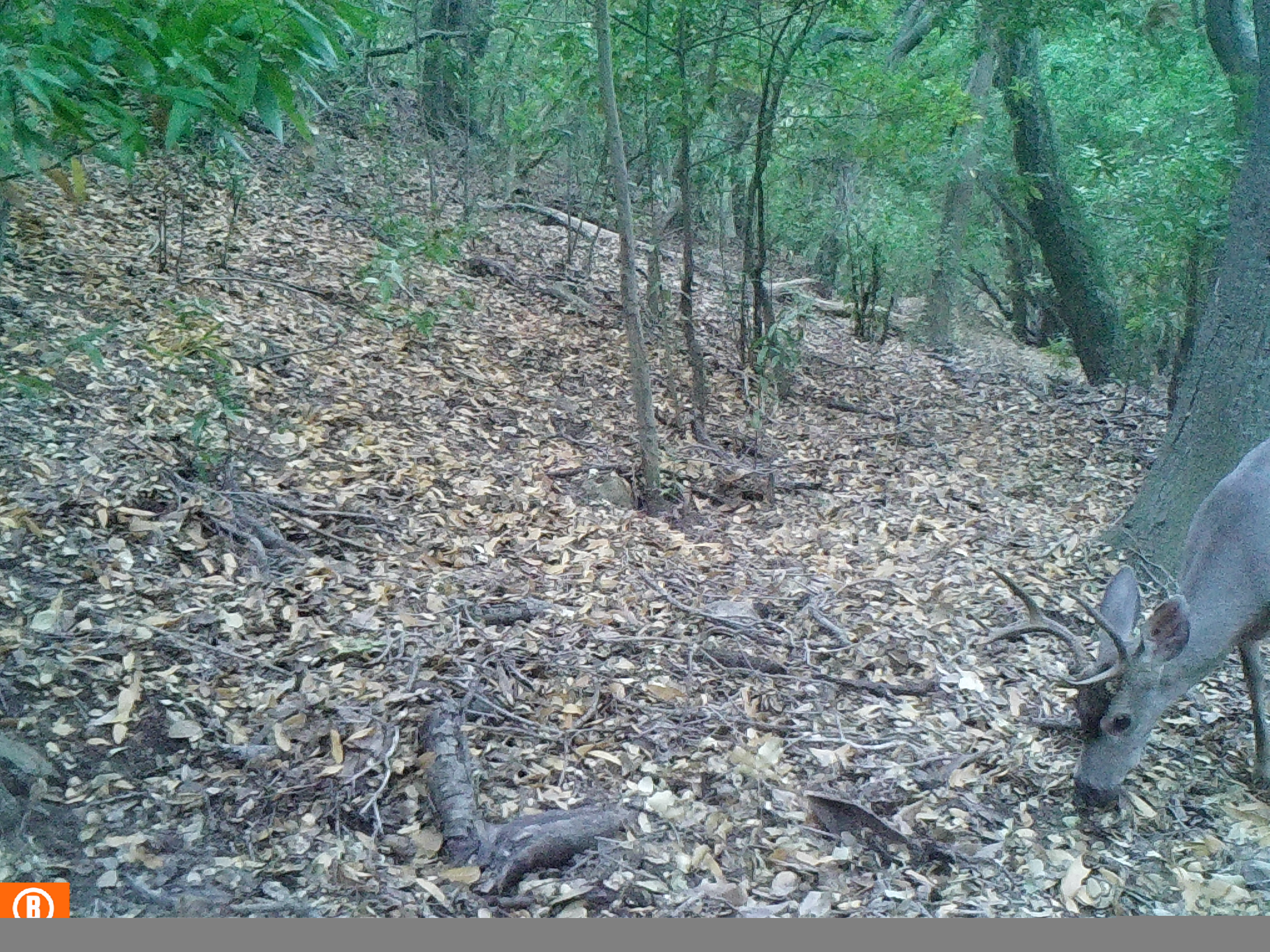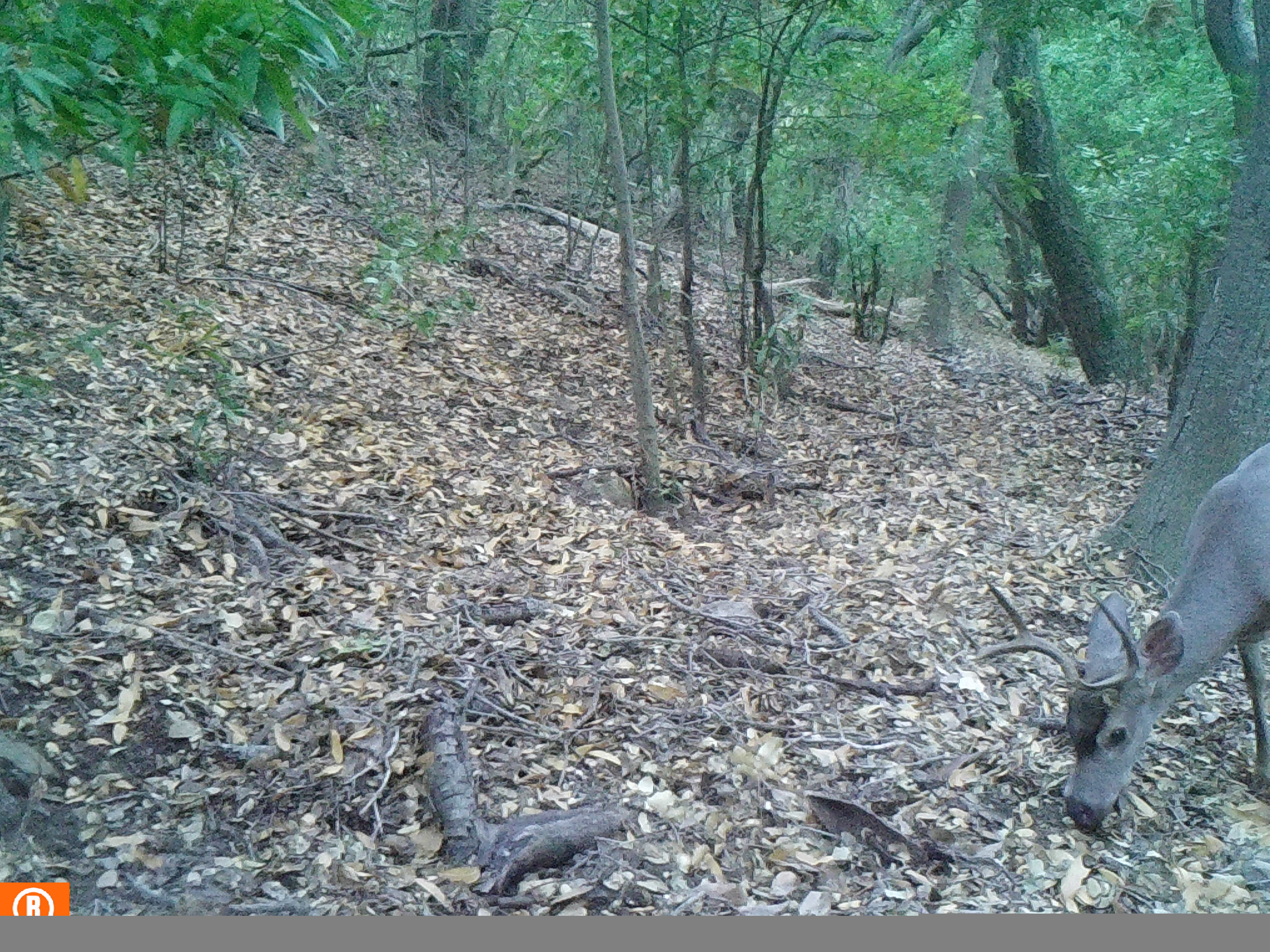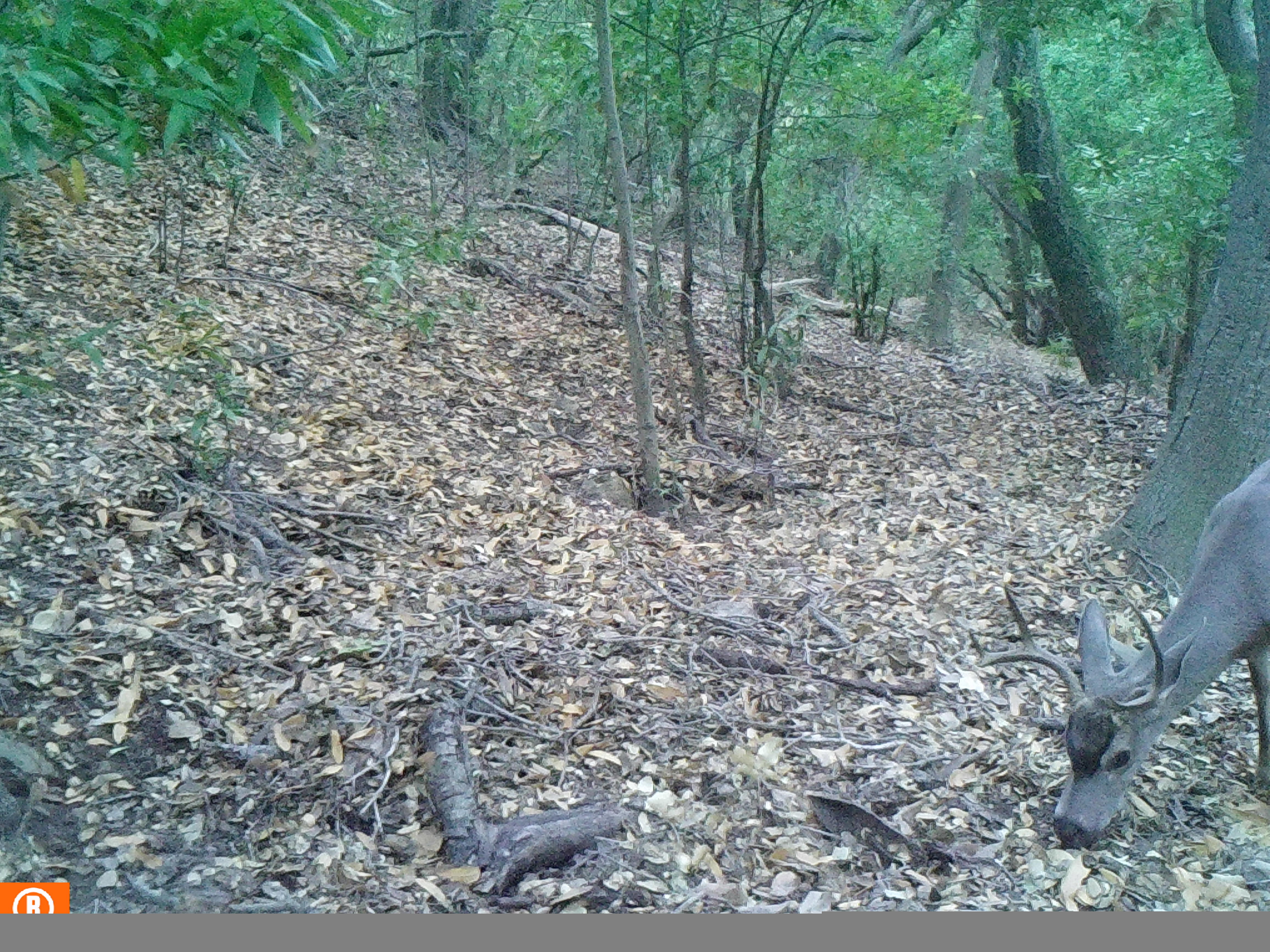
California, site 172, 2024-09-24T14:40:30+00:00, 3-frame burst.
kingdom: Animalia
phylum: Chordata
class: Mammalia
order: Artiodactyla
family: Cervidae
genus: Odocoileus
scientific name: Odocoileus hemionus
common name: mule deer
Mule deer (Odocoileus hemionus).